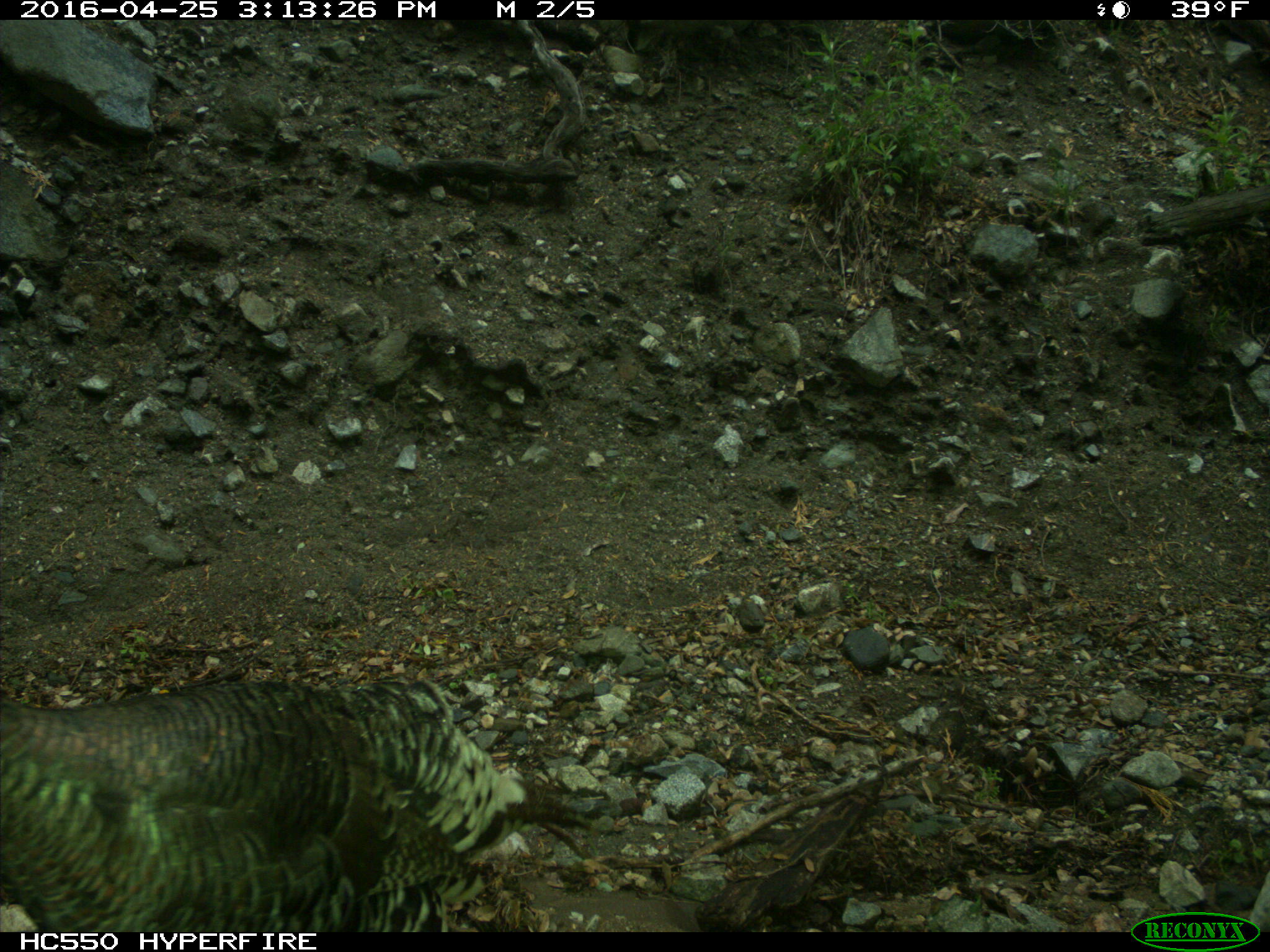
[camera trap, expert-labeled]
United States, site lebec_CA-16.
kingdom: Animalia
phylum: Chordata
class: Aves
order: Galliformes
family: Phasianidae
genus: Meleagris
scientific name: Meleagris gallopavo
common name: wild turkey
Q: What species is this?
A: Meleagris gallopavo (wild turkey).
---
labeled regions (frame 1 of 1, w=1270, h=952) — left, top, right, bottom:
animal: 1, 679, 593, 932